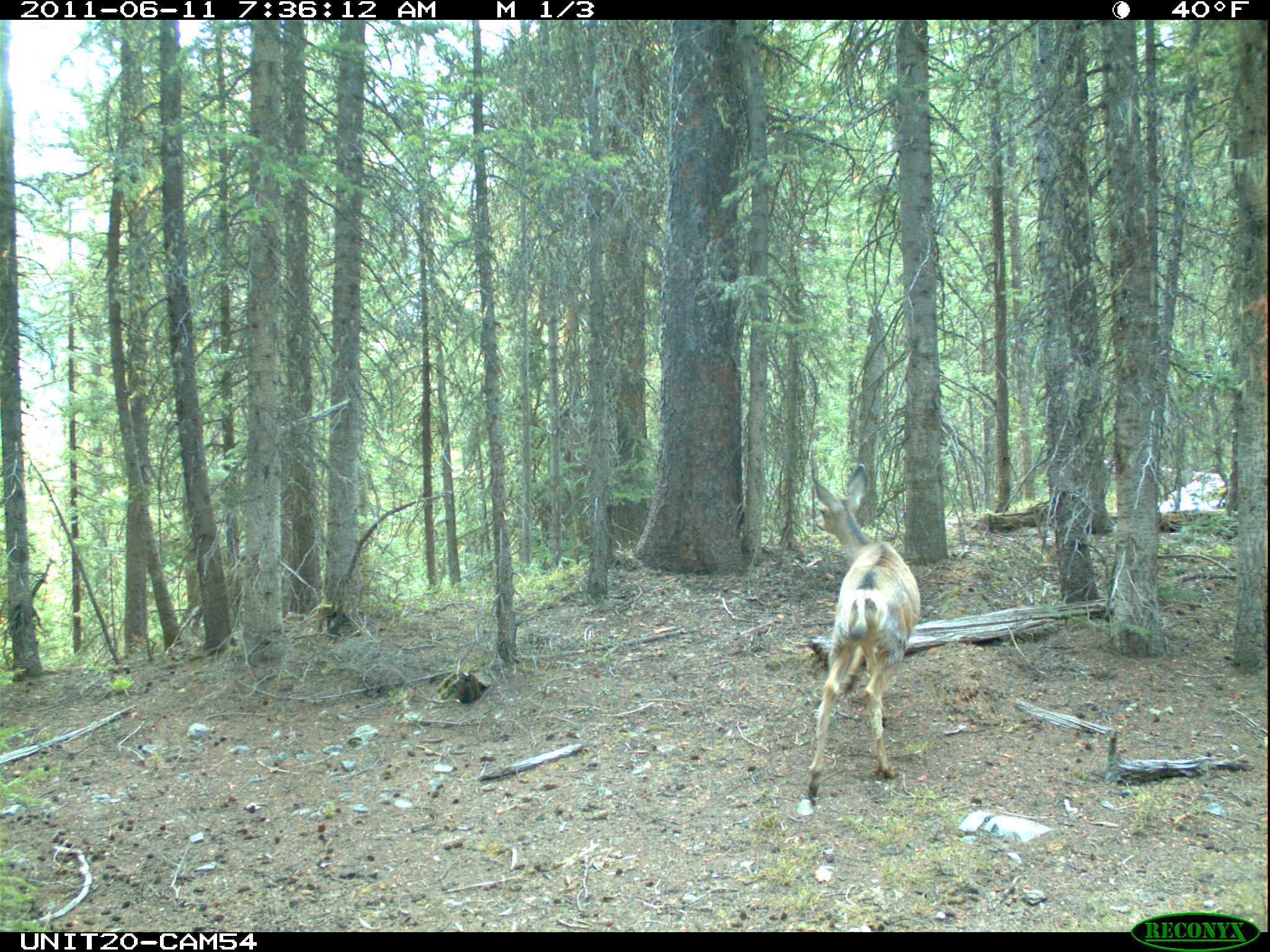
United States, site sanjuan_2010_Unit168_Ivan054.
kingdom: Animalia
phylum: Chordata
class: Mammalia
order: Artiodactyla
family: Cervidae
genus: Odocoileus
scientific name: Odocoileus hemionus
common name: mule deer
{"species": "Odocoileus hemionus (mule deer)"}